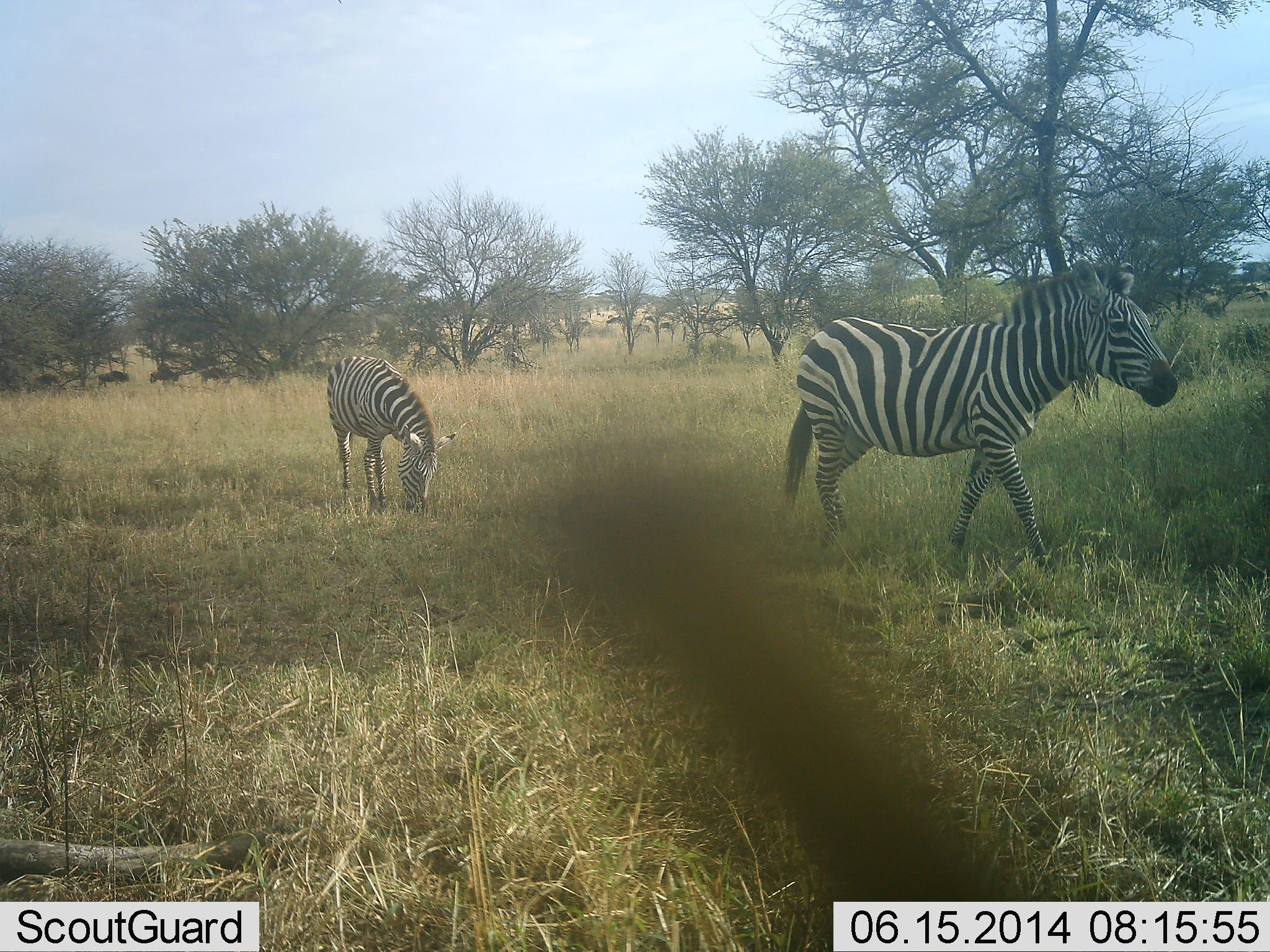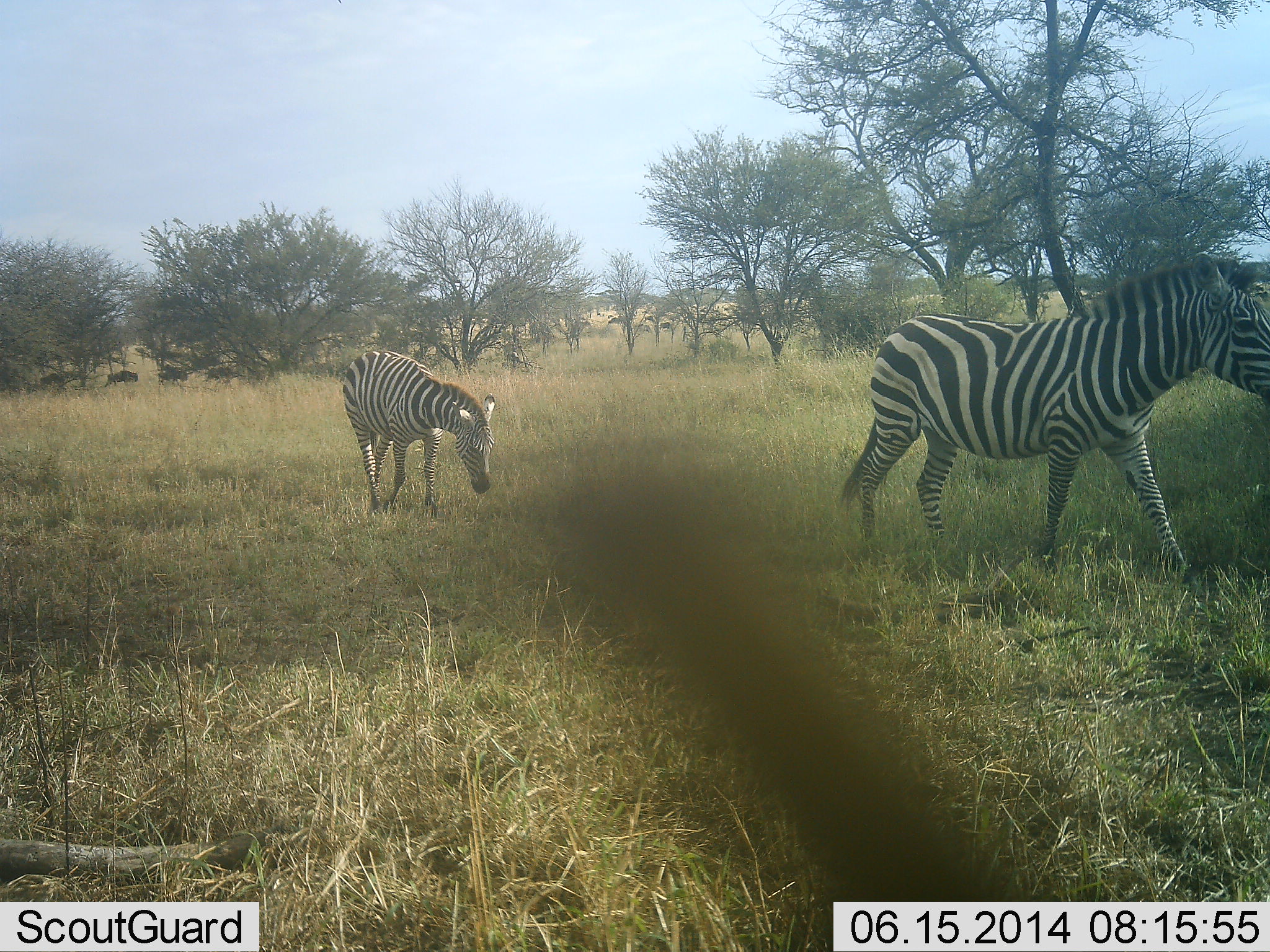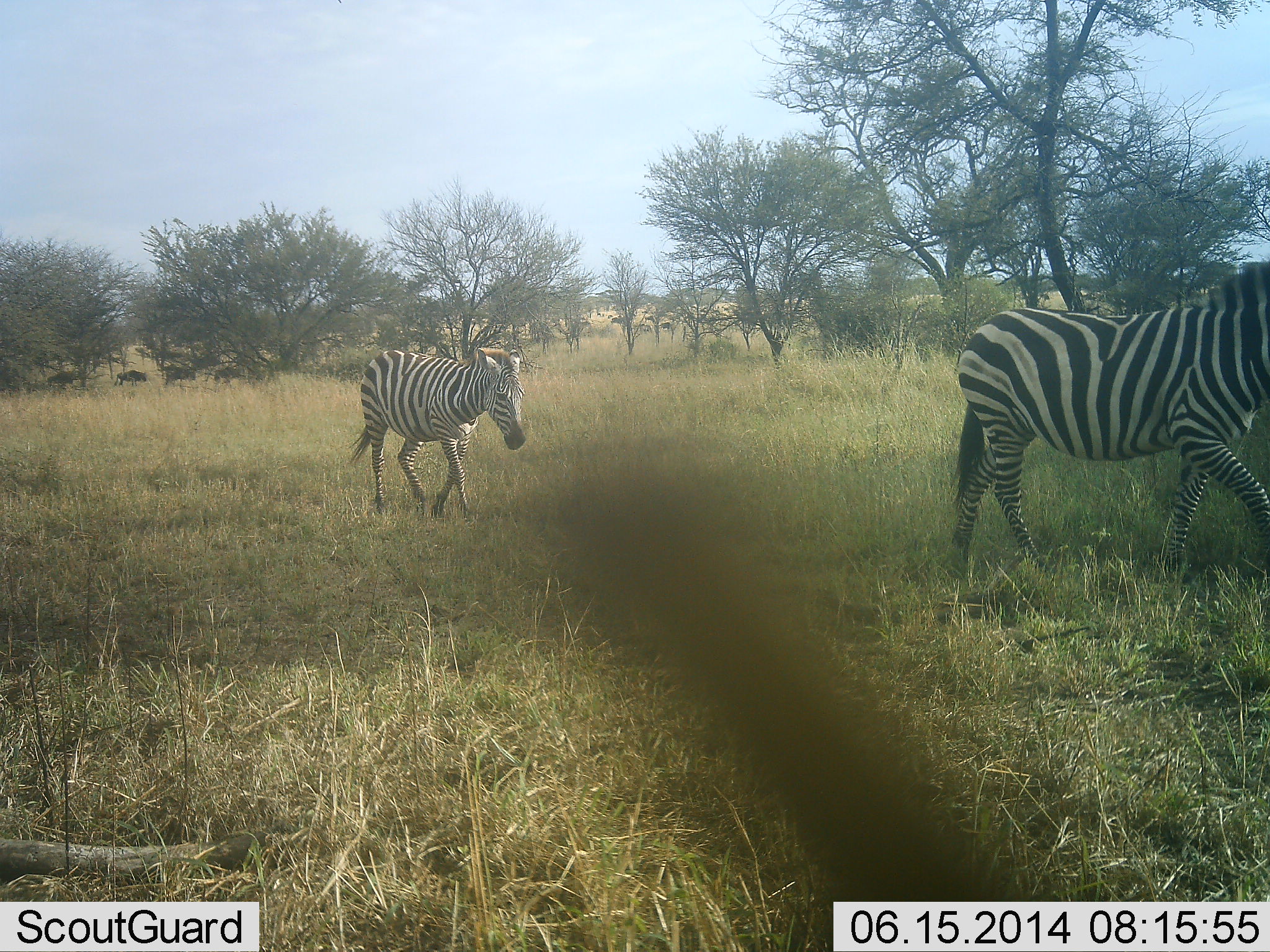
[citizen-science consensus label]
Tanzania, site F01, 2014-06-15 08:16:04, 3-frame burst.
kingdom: Animalia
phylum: Chordata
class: Mammalia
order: Artiodactyla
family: Bovidae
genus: Connochaetes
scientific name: Connochaetes taurinus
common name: blue wildebeest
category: wildebeest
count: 7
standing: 10%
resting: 0%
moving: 100%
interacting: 0%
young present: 0%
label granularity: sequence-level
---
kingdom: Animalia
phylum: Chordata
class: Mammalia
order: Perissodactyla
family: Equidae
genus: Equus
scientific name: Equus quagga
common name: plains zebra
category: zebra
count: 2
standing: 6%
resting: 0%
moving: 100%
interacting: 0%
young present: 19%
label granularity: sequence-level